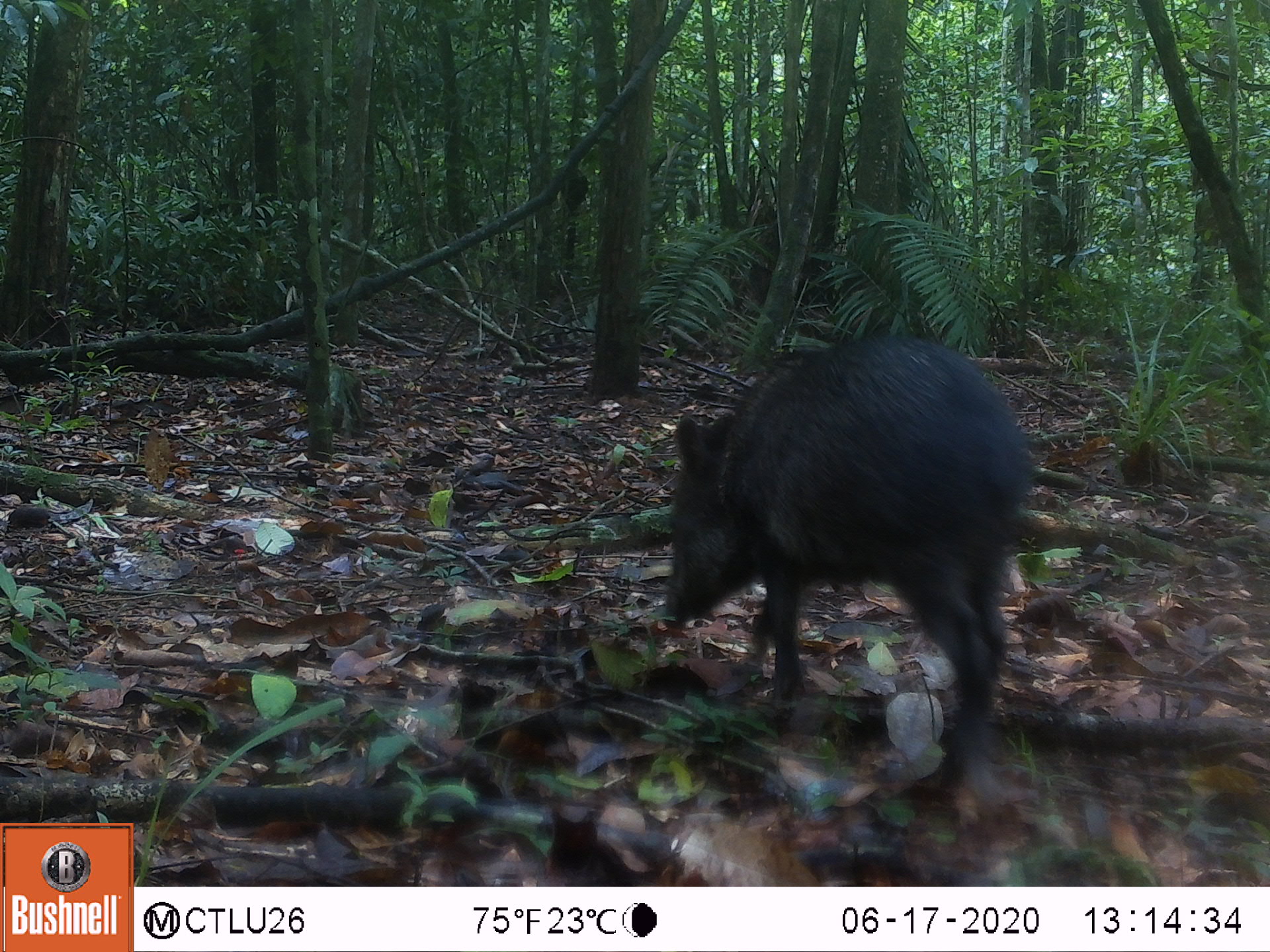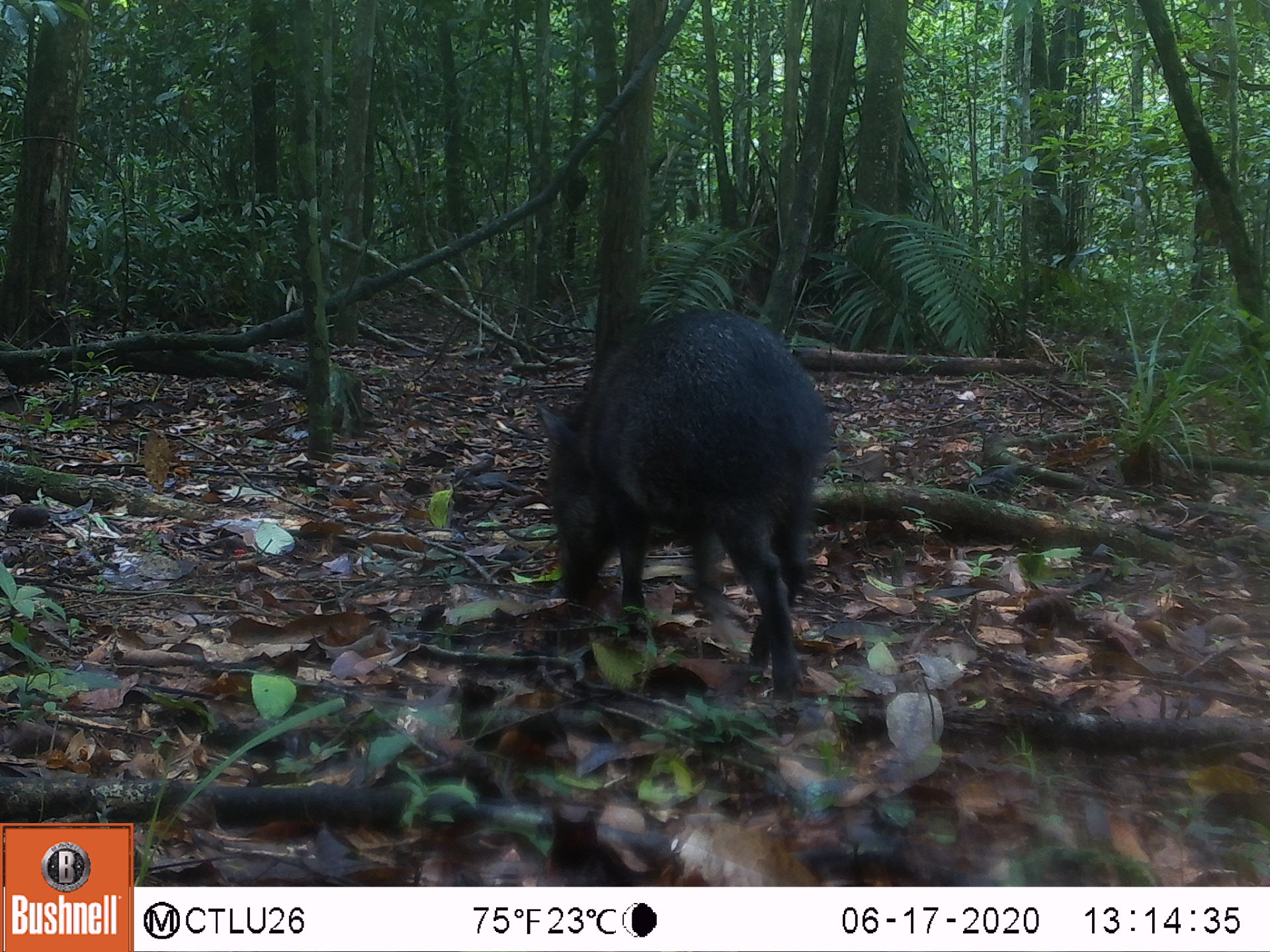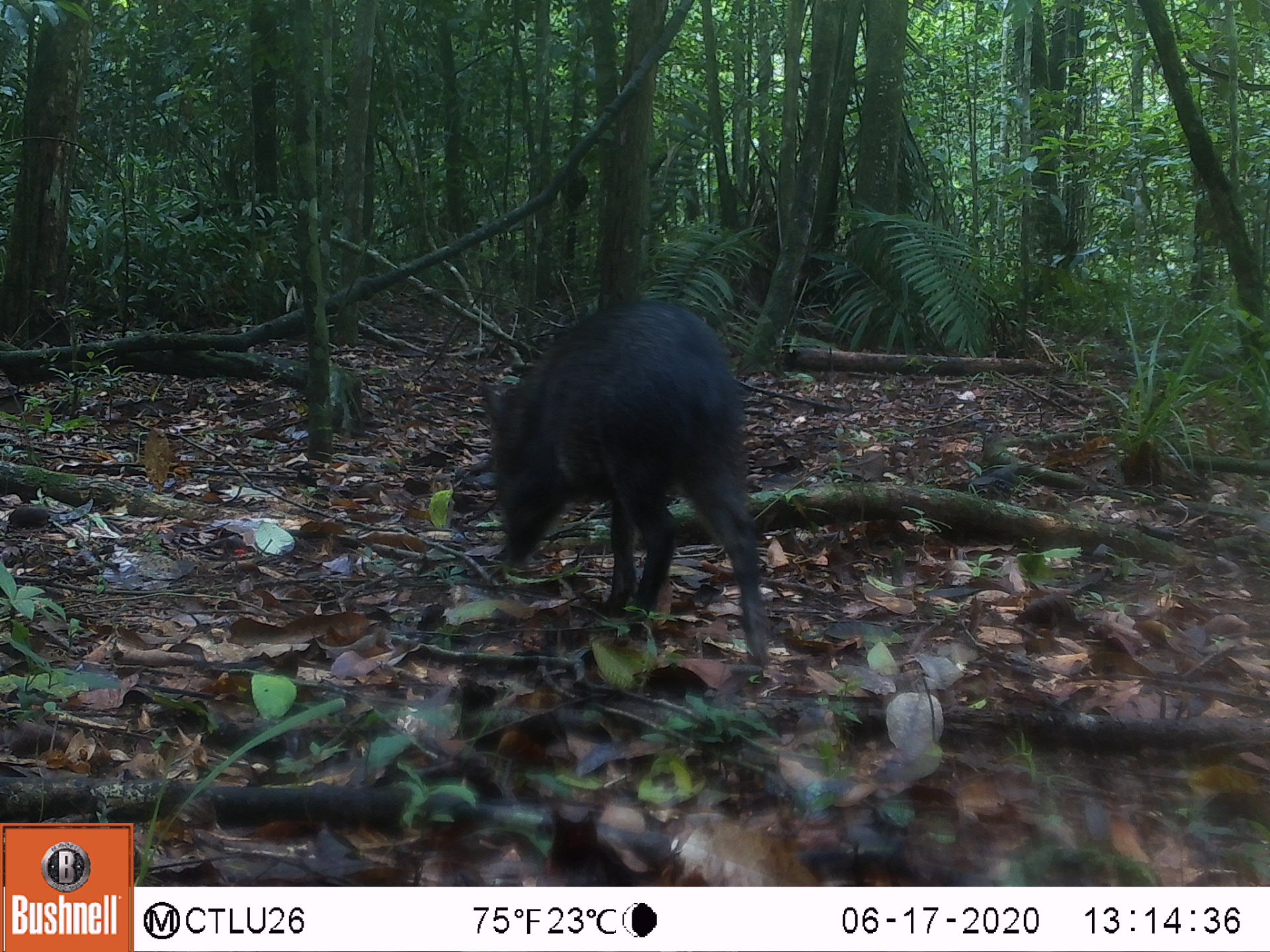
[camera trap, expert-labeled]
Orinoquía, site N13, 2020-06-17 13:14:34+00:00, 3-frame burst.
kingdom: Animalia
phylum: Chordata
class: Mammalia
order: Artiodactyla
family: Tayassuidae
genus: Pecari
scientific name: Pecari tajacu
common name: collared peccary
Collared peccary (Pecari tajacu).